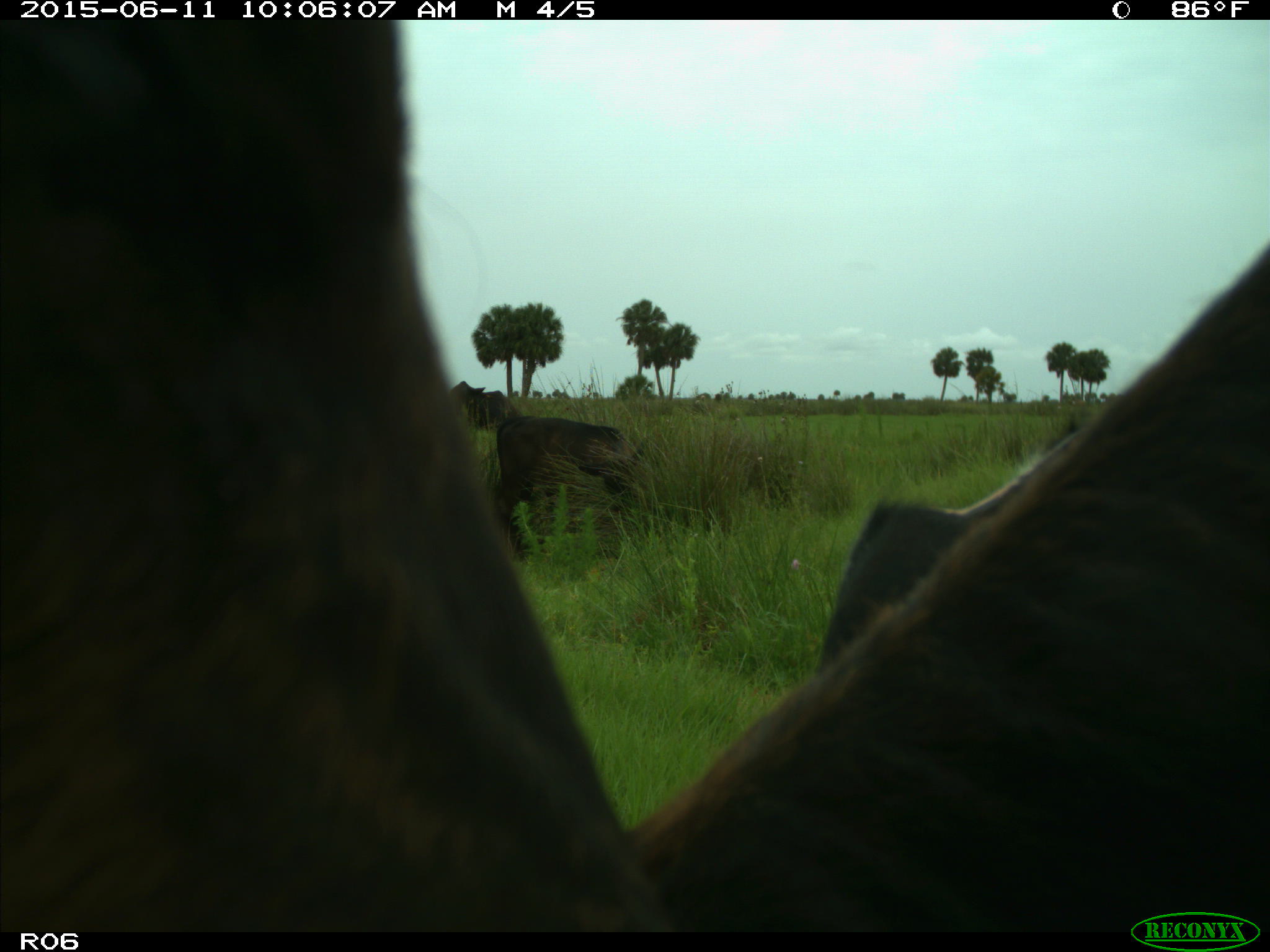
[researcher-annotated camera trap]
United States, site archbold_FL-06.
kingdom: Animalia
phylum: Chordata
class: Mammalia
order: Artiodactyla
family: Bovidae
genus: Bos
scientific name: Bos taurus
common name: domestic cow